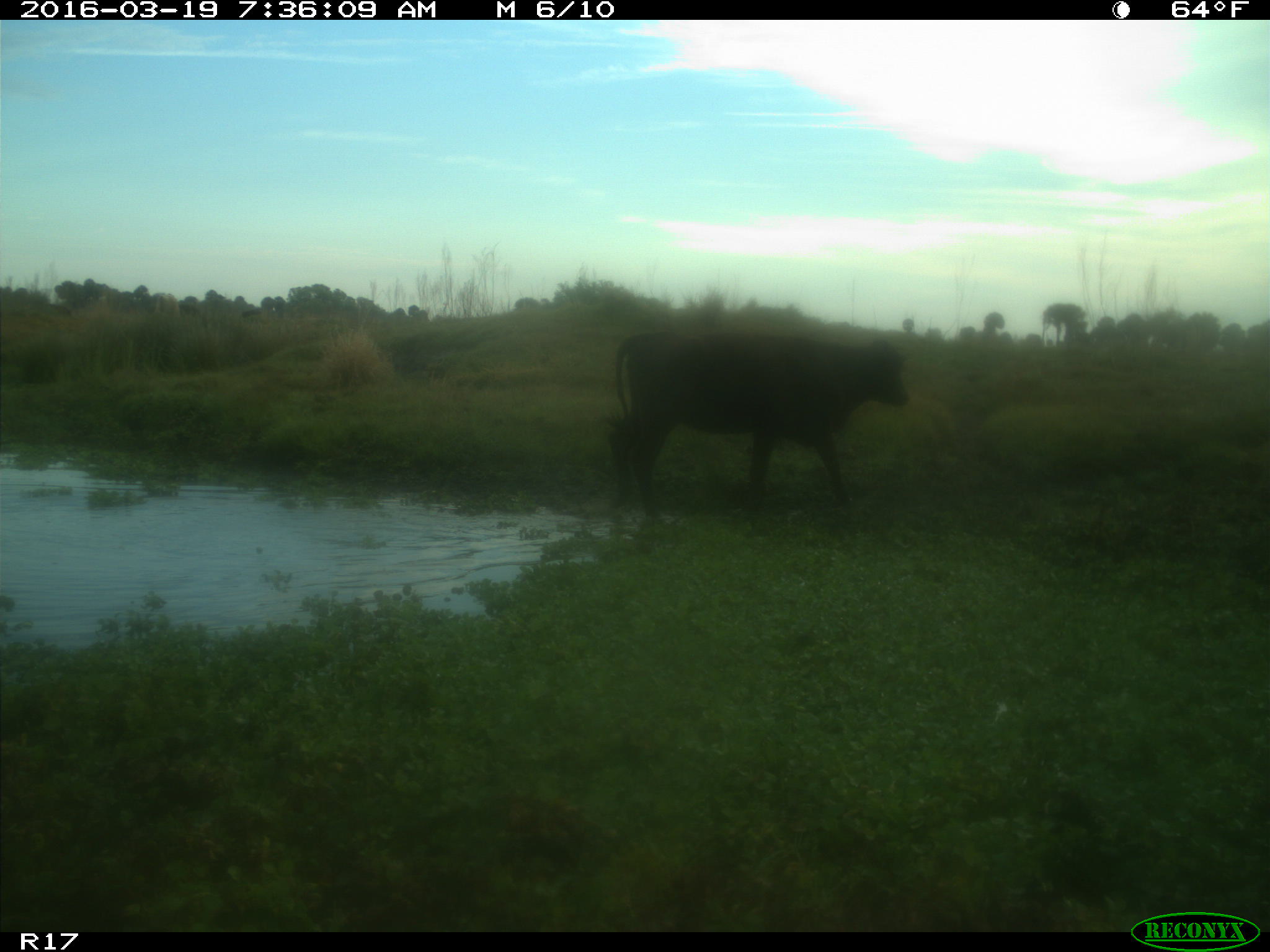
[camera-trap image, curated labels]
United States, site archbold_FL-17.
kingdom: Animalia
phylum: Chordata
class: Mammalia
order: Artiodactyla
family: Bovidae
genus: Bos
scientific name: Bos taurus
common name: domestic cow